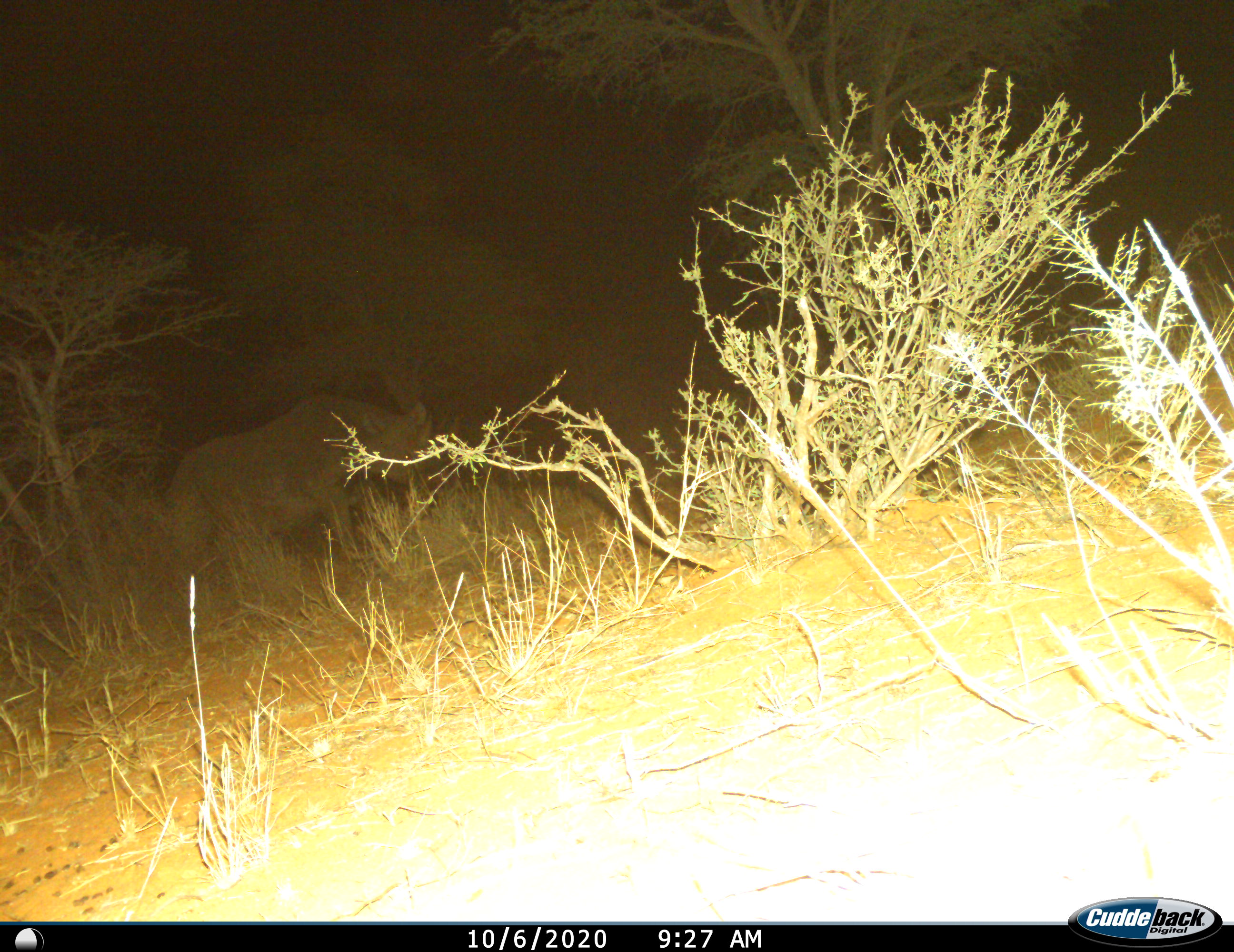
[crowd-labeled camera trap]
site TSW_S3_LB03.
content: unidentified animal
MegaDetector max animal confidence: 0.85